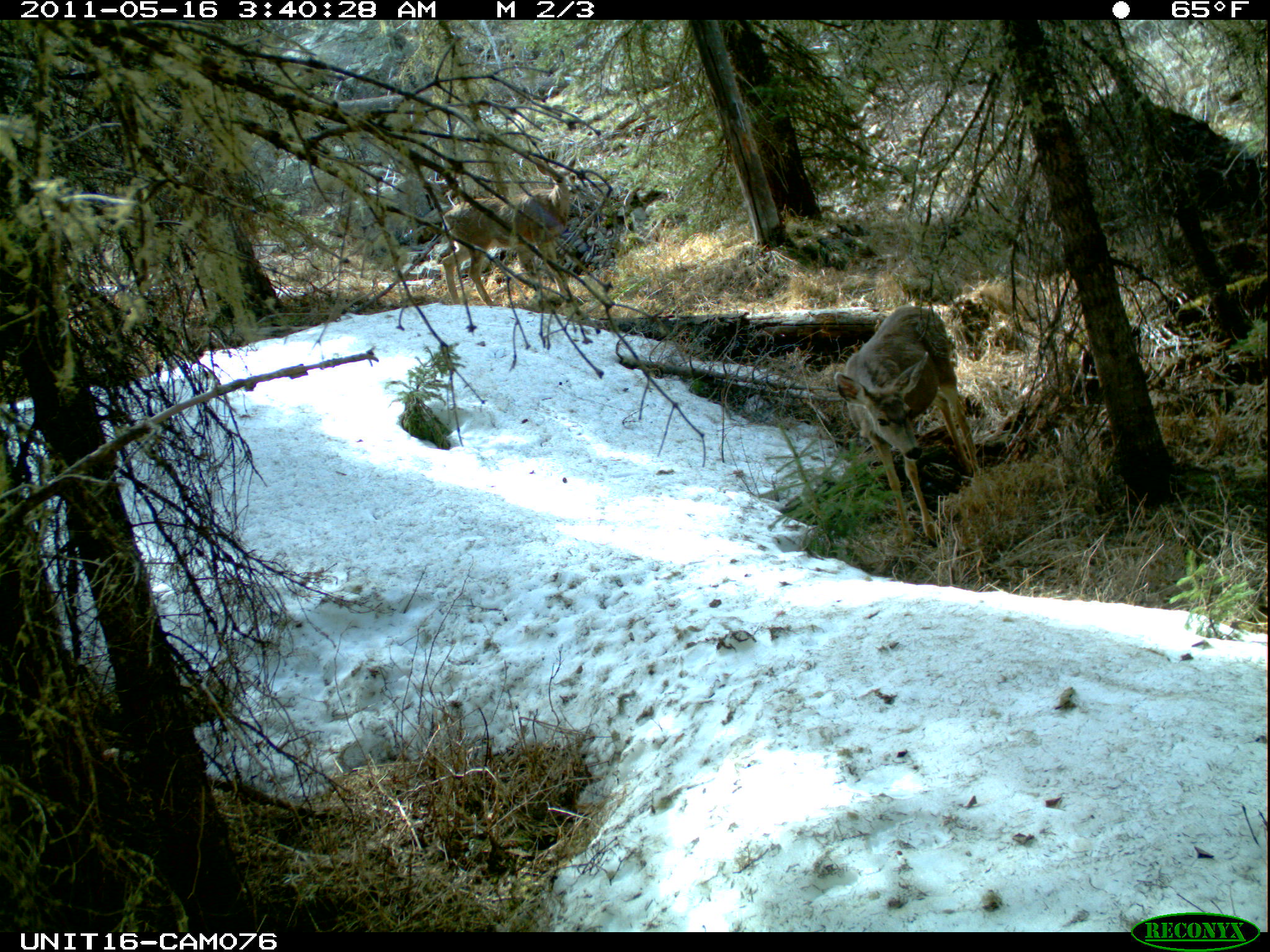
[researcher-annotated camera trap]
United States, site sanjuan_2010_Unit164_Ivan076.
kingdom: Animalia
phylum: Chordata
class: Mammalia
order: Artiodactyla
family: Cervidae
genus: Odocoileus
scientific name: Odocoileus hemionus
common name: mule deer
Odocoileus hemionus (mule deer).